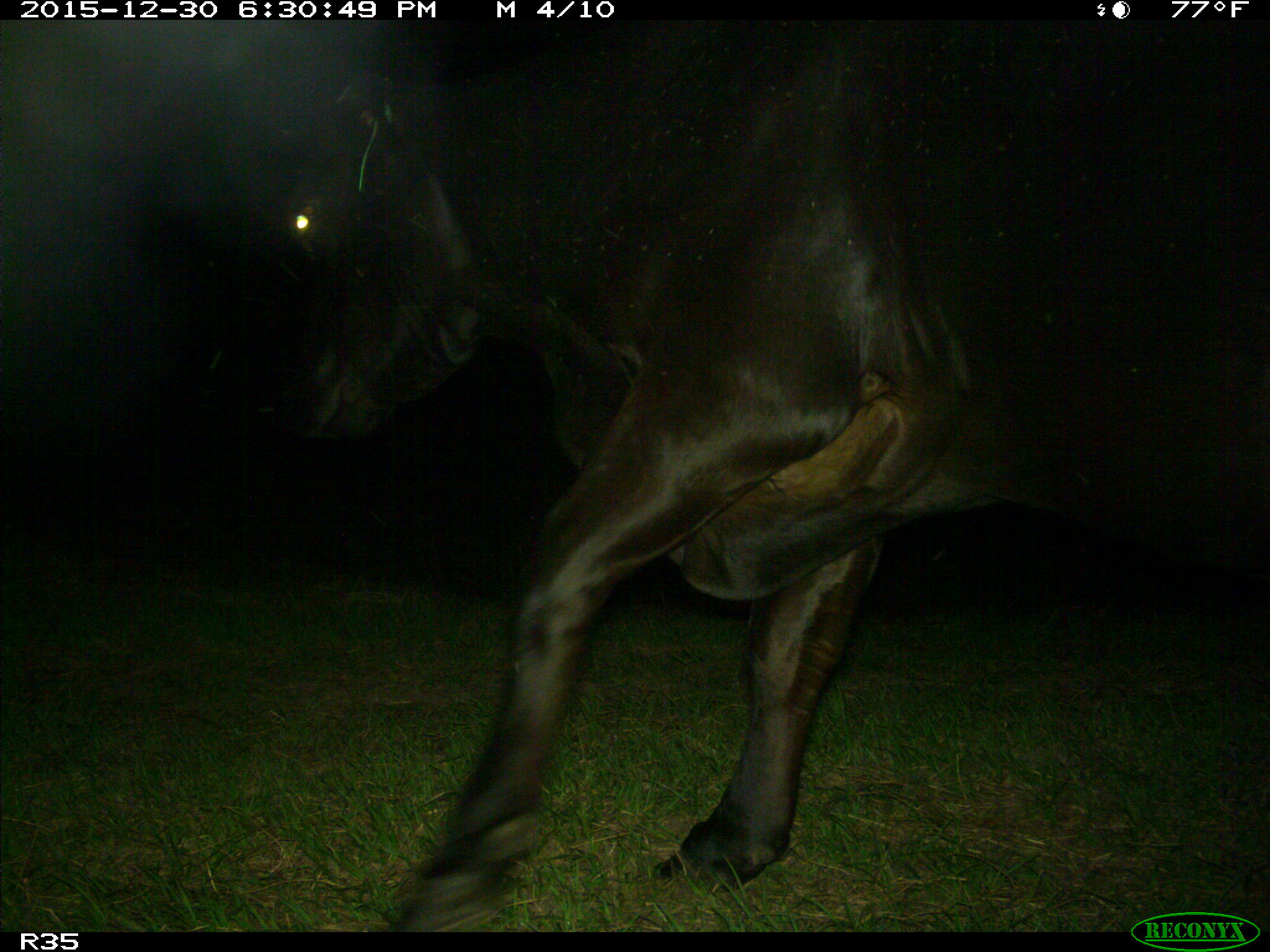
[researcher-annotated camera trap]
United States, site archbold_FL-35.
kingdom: Animalia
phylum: Chordata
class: Mammalia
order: Artiodactyla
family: Bovidae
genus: Bos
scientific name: Bos taurus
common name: domestic cow